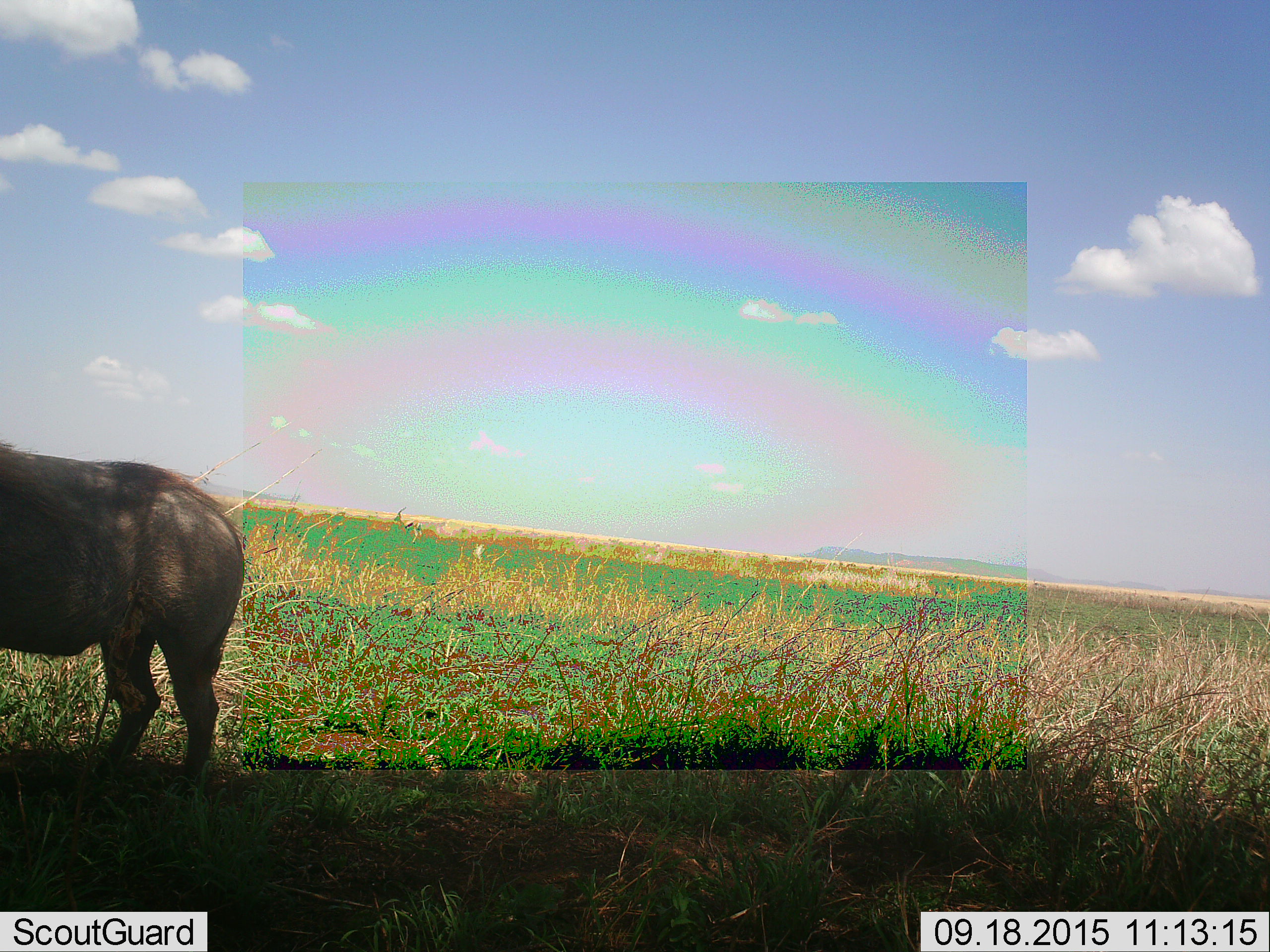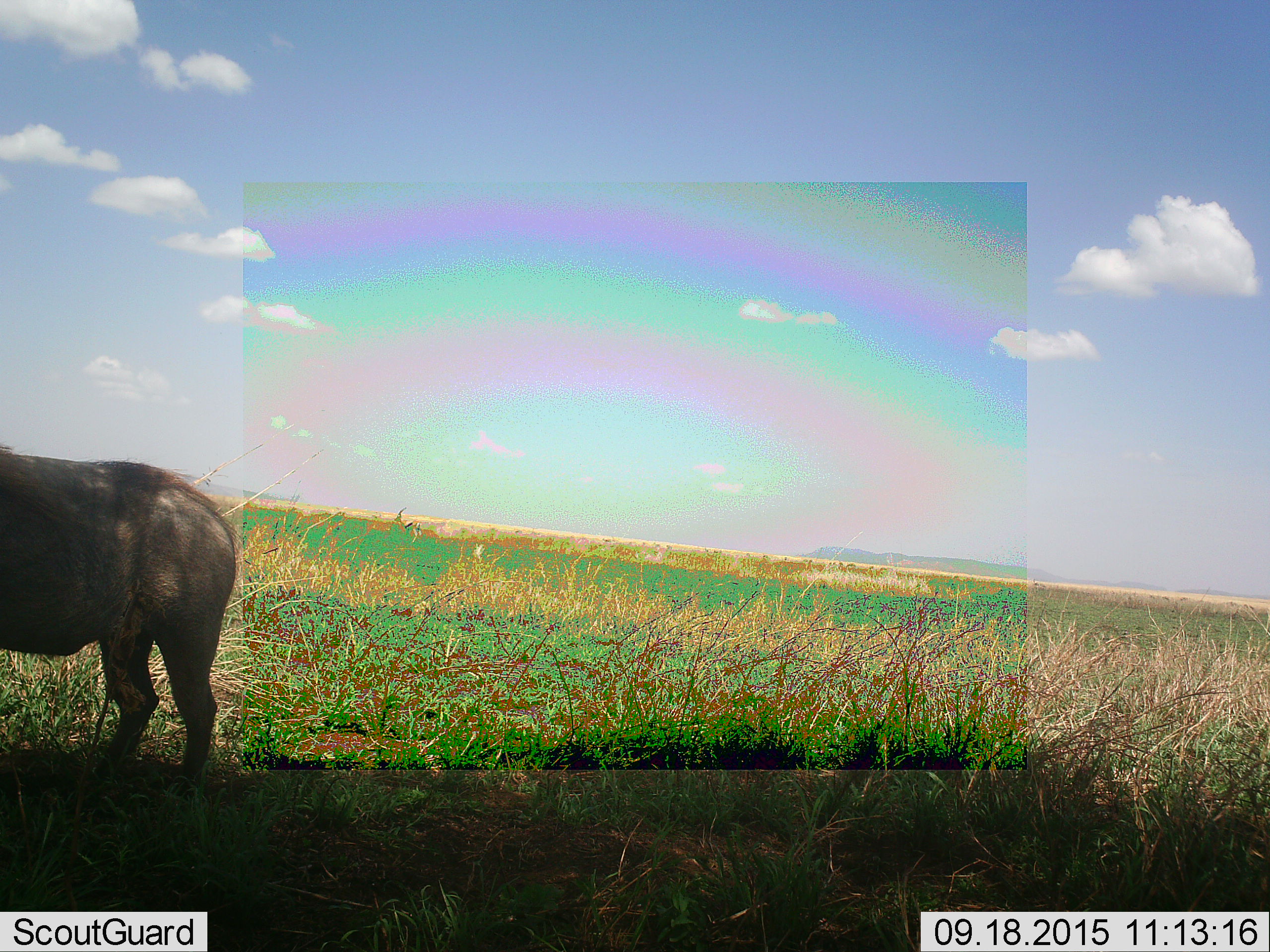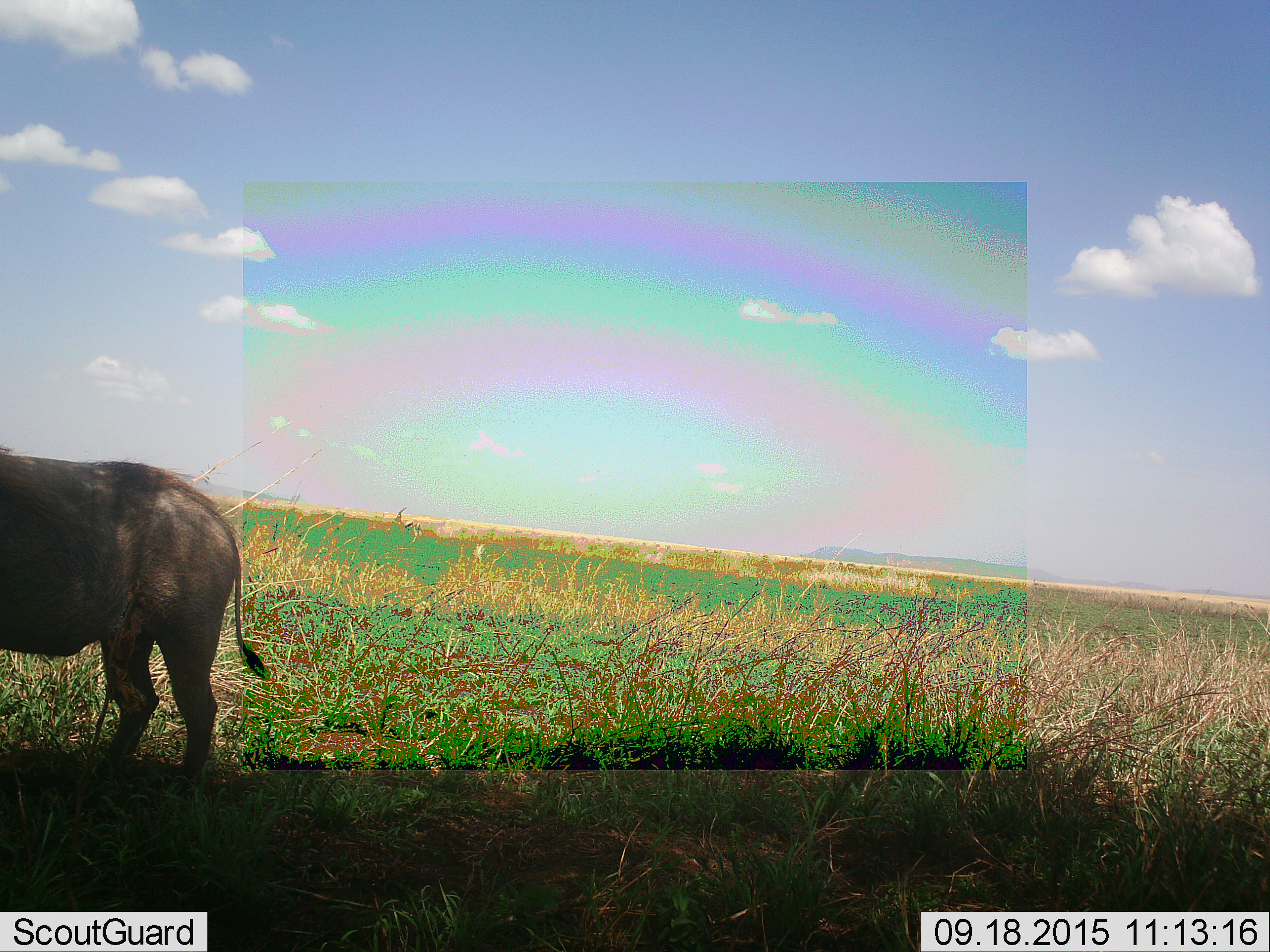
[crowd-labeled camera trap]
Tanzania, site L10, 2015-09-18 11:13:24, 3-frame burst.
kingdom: Animalia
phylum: Chordata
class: Mammalia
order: Artiodactyla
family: Suidae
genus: Phacochoerus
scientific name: Phacochoerus africanus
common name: warthog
Warthog (Phacochoerus africanus), count 1. Behavior (volunteer vote fractions): standing 100%, resting 0%, moving 0%, interacting 0%. Young present (vote fraction): 0%. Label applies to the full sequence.